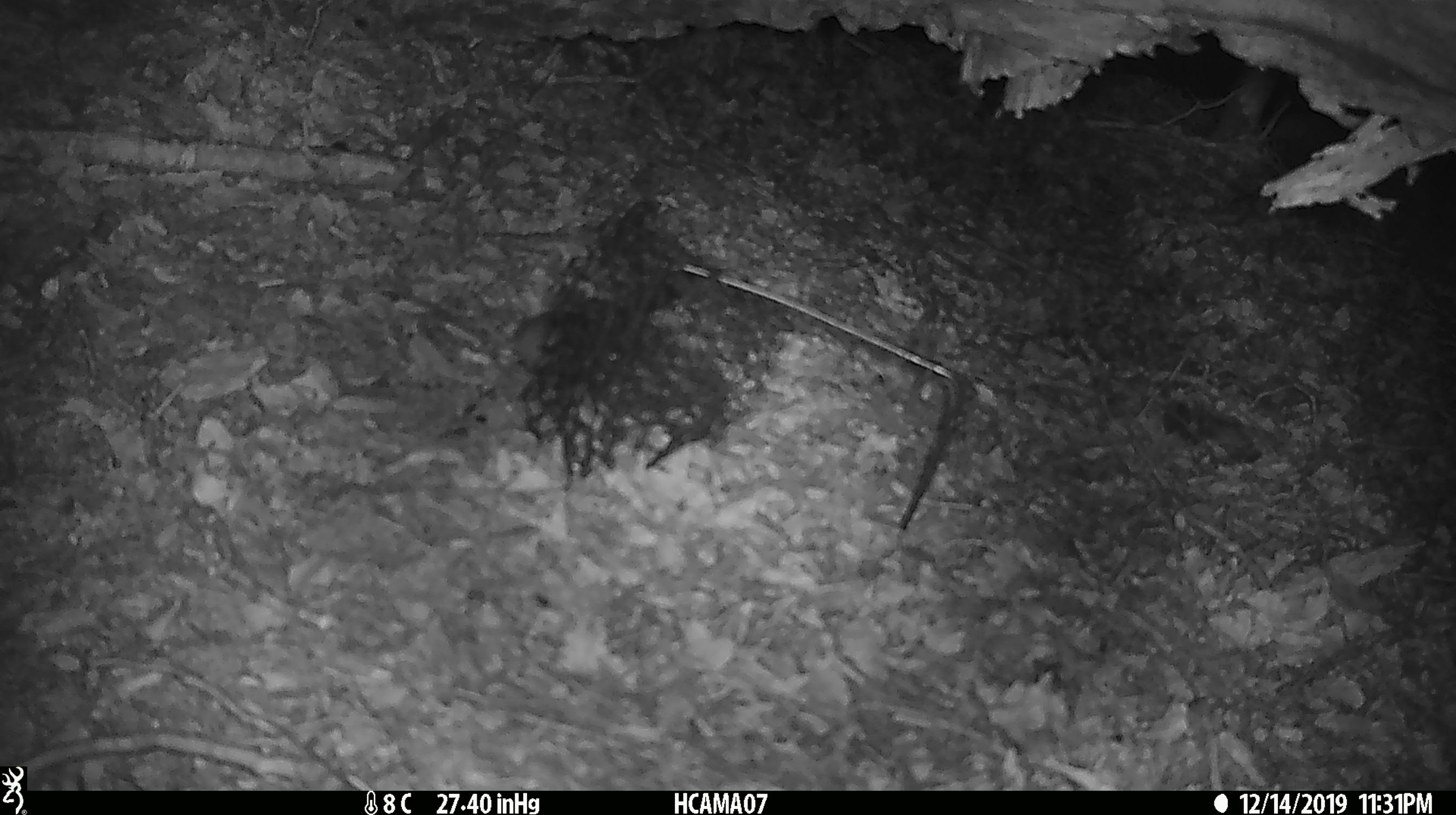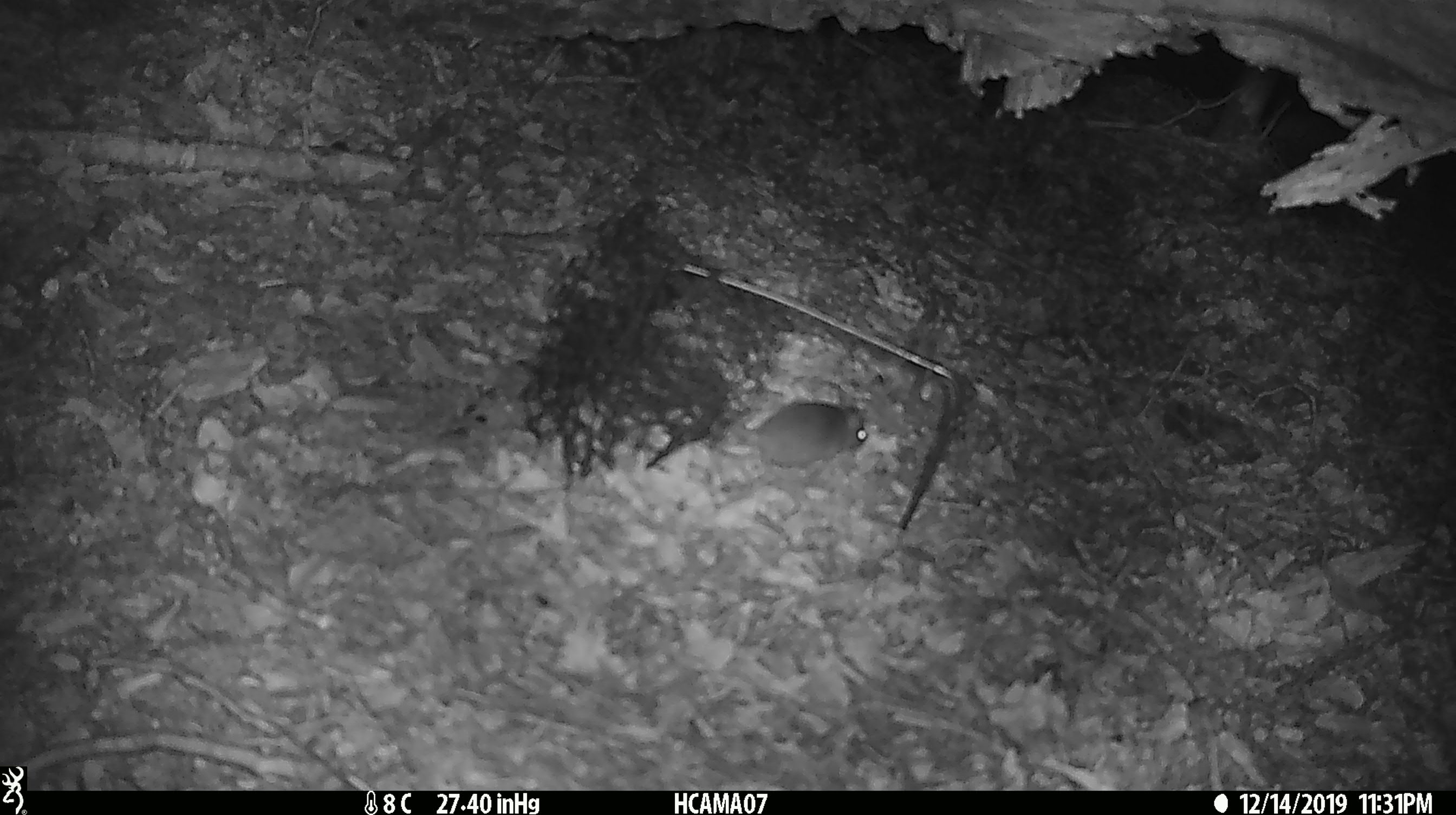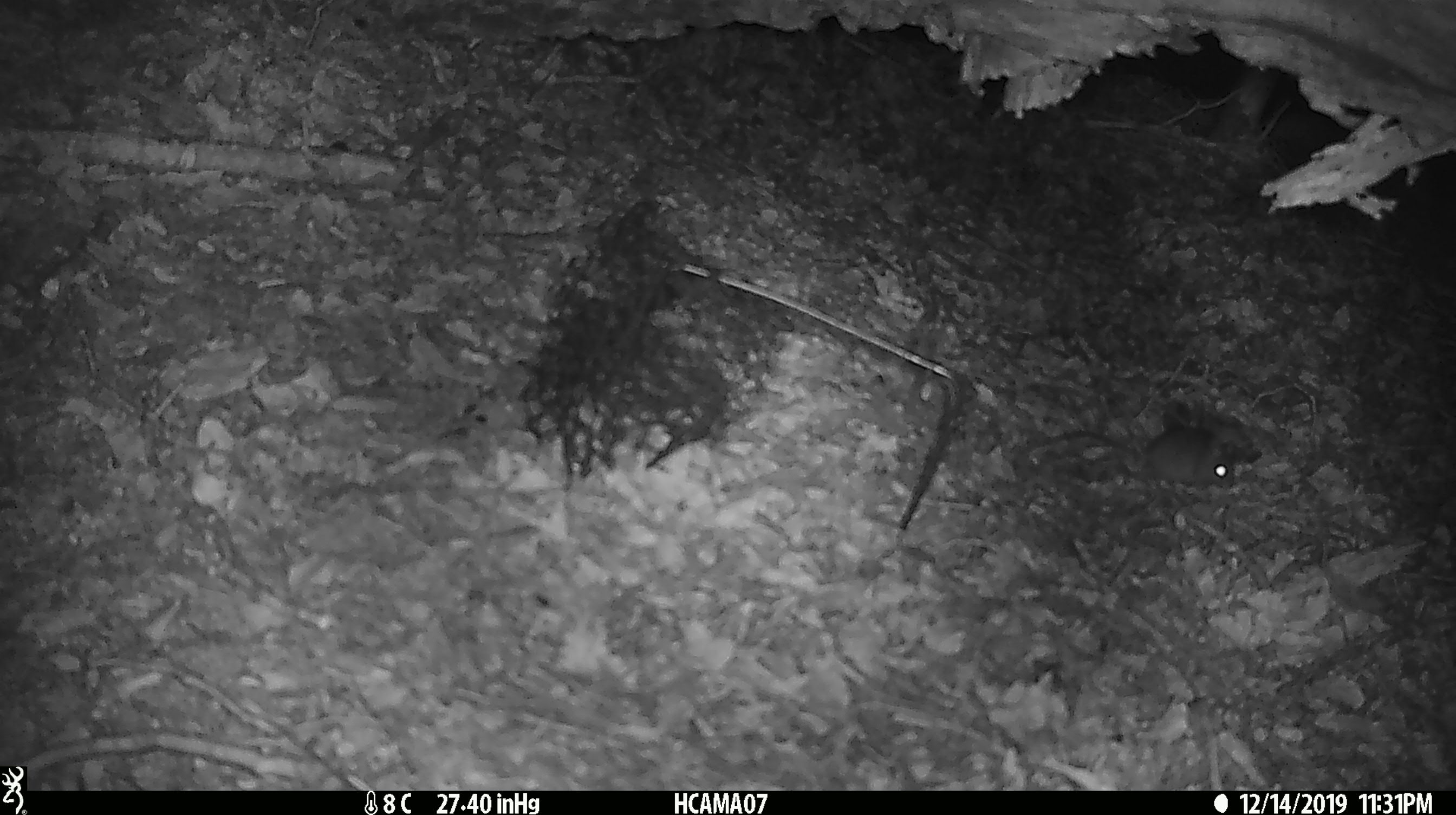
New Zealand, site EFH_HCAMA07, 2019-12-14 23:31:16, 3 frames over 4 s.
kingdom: Animalia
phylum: Chordata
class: Mammalia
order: Rodentia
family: Muridae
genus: Mus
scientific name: Mus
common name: mouse